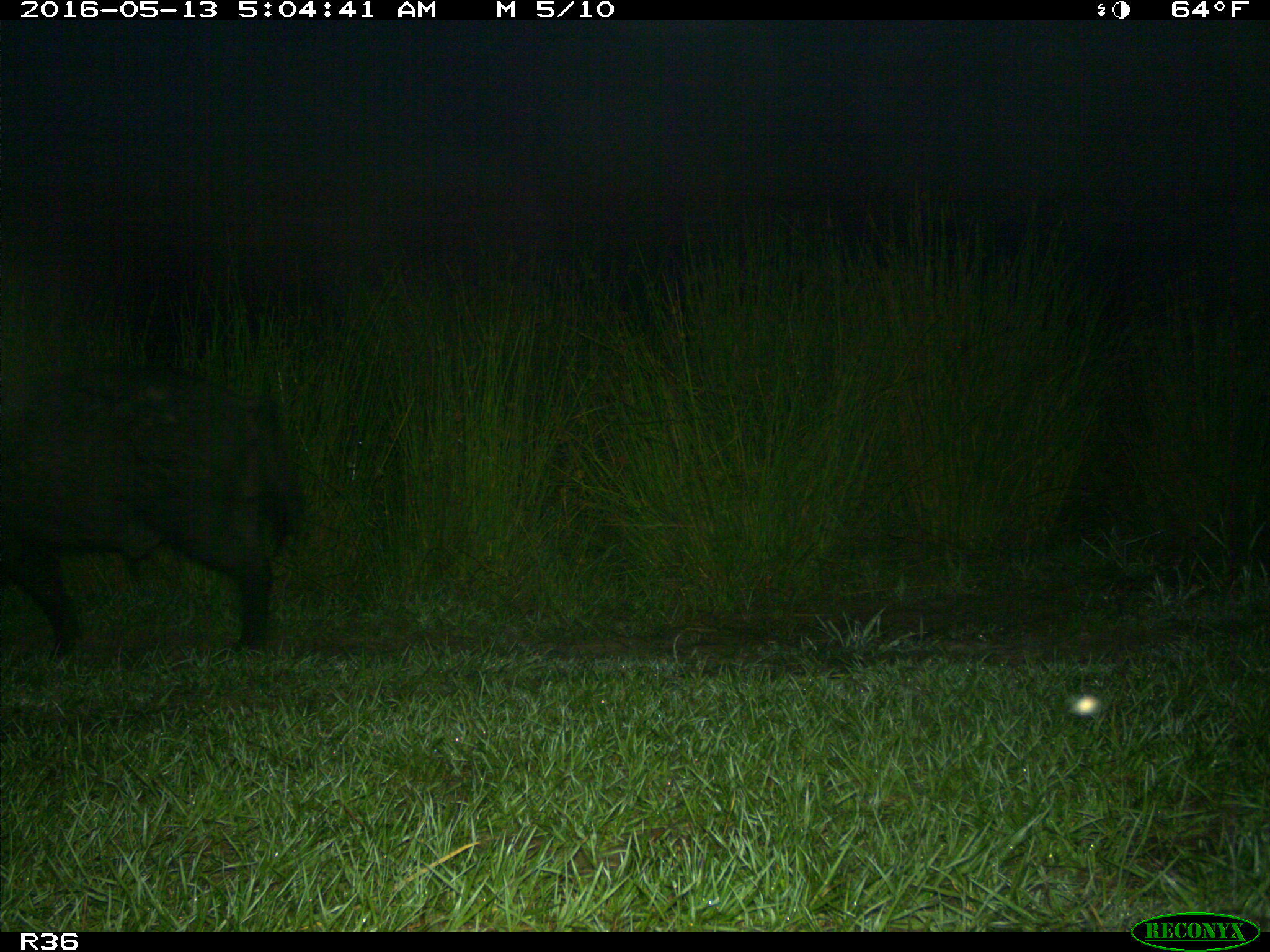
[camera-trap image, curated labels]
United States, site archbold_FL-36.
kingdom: Animalia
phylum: Chordata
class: Mammalia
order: Artiodactyla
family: Suidae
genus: Sus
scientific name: Sus scrofa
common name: wild boar